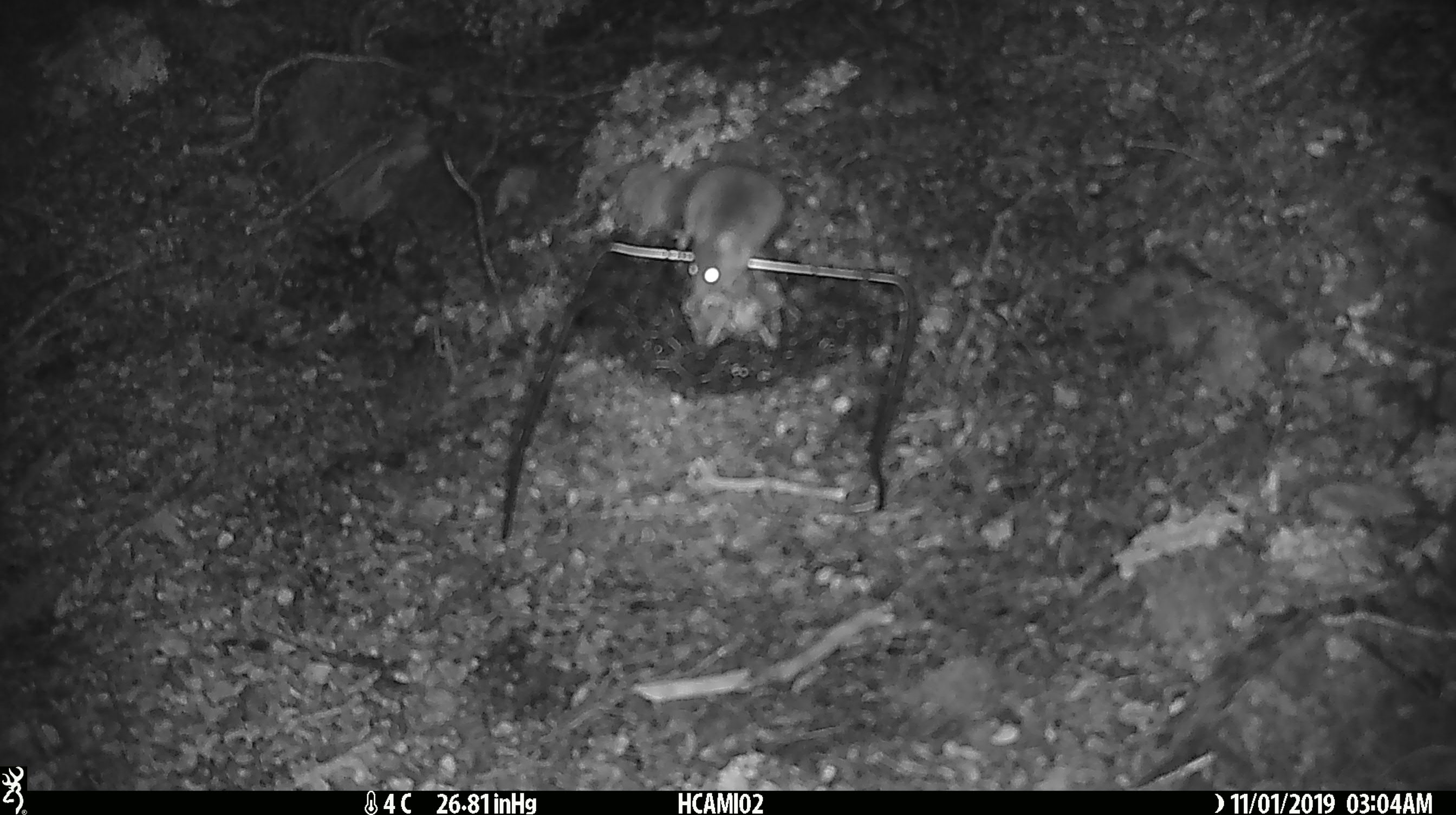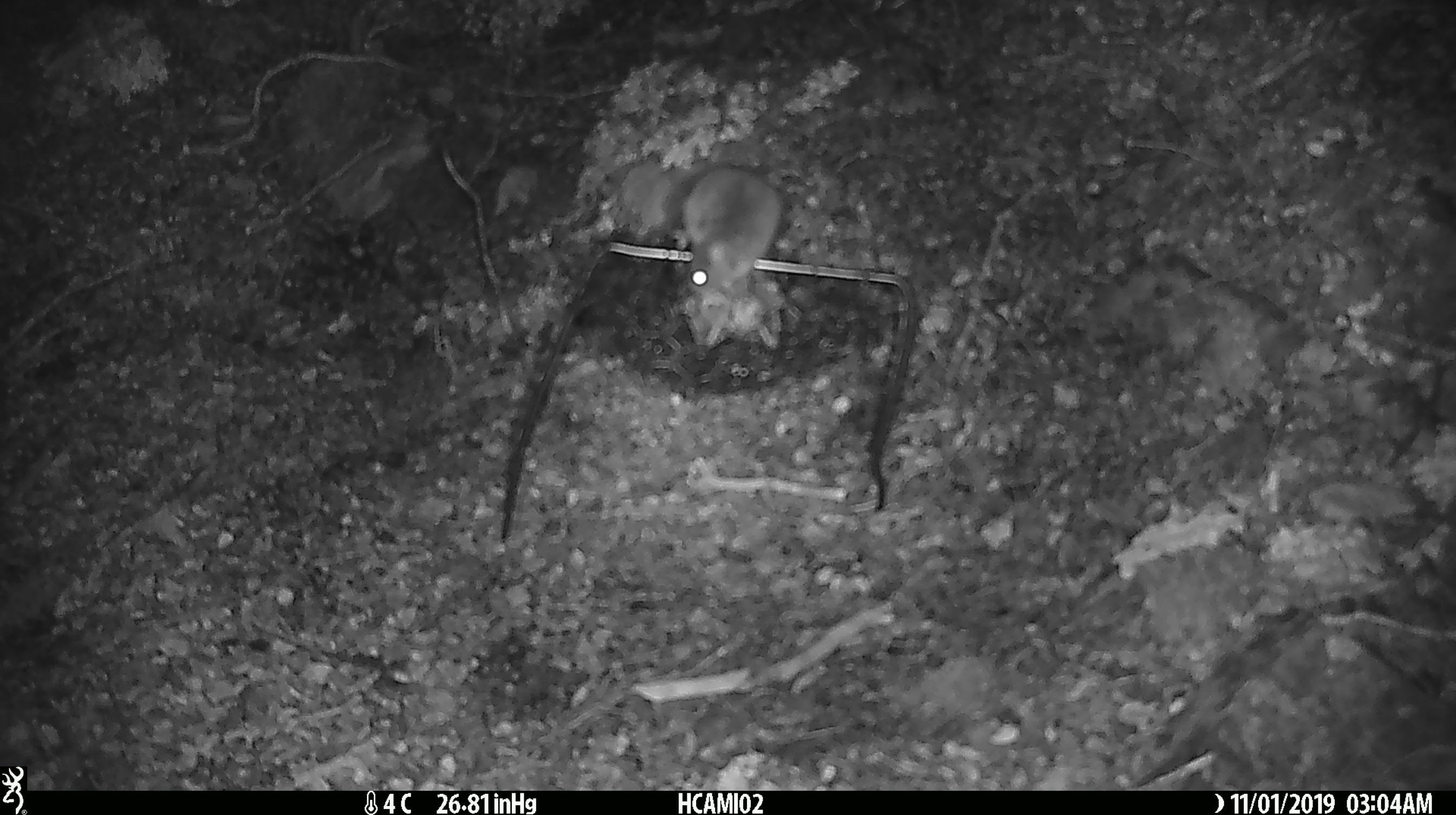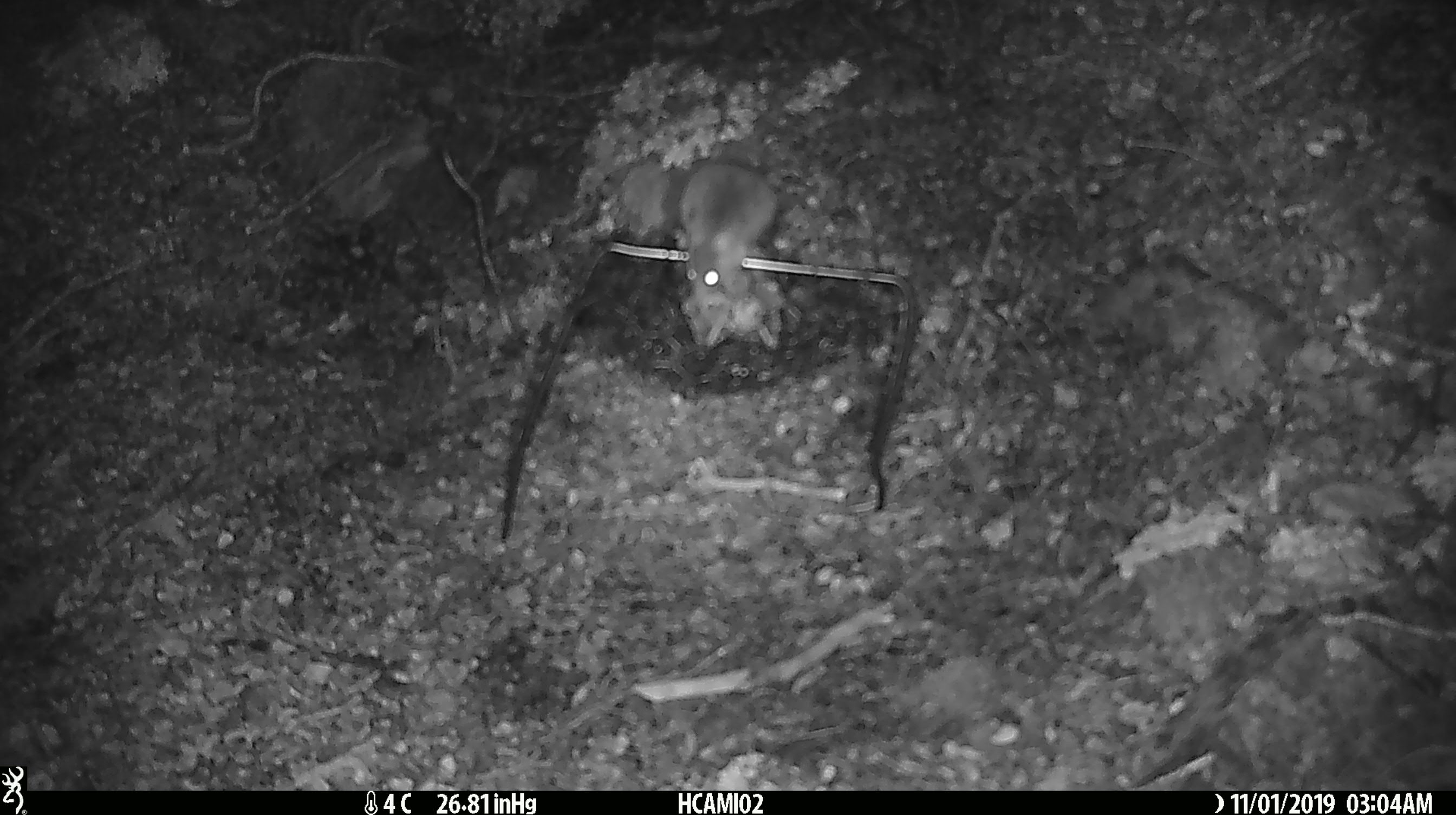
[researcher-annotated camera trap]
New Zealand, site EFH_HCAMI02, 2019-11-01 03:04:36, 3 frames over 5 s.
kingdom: Animalia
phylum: Chordata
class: Mammalia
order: Rodentia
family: Muridae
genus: Mus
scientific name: Mus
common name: mouse